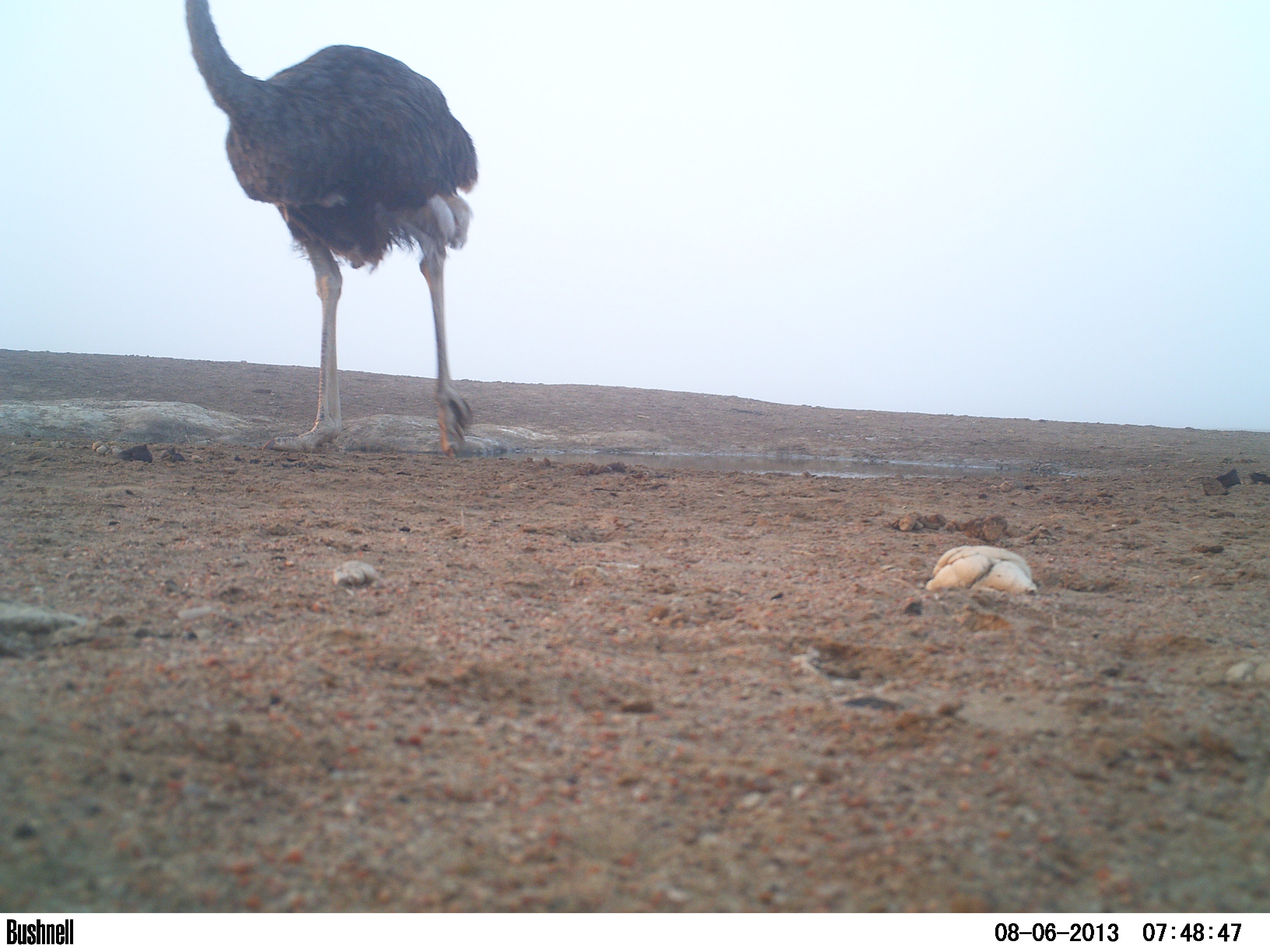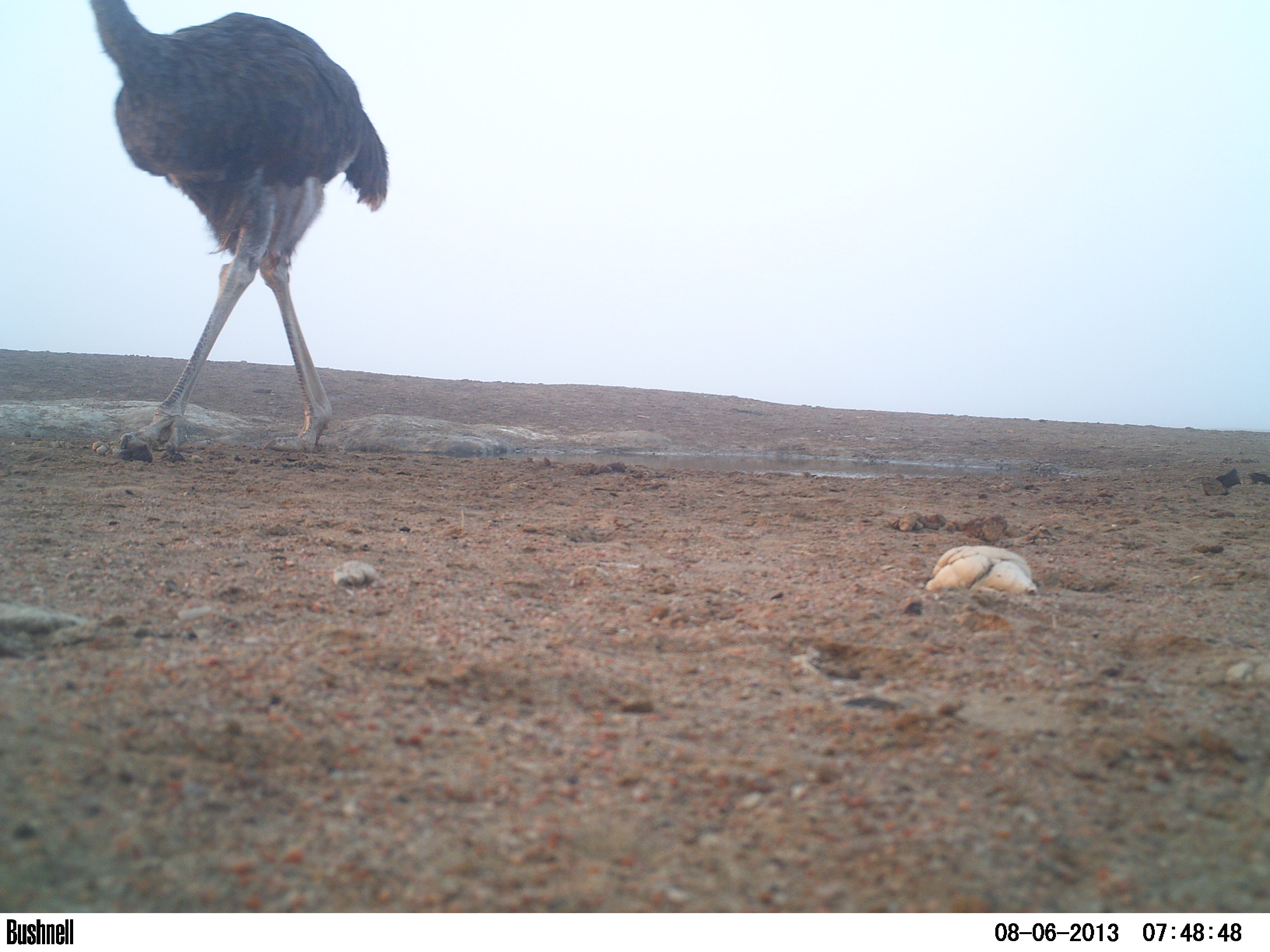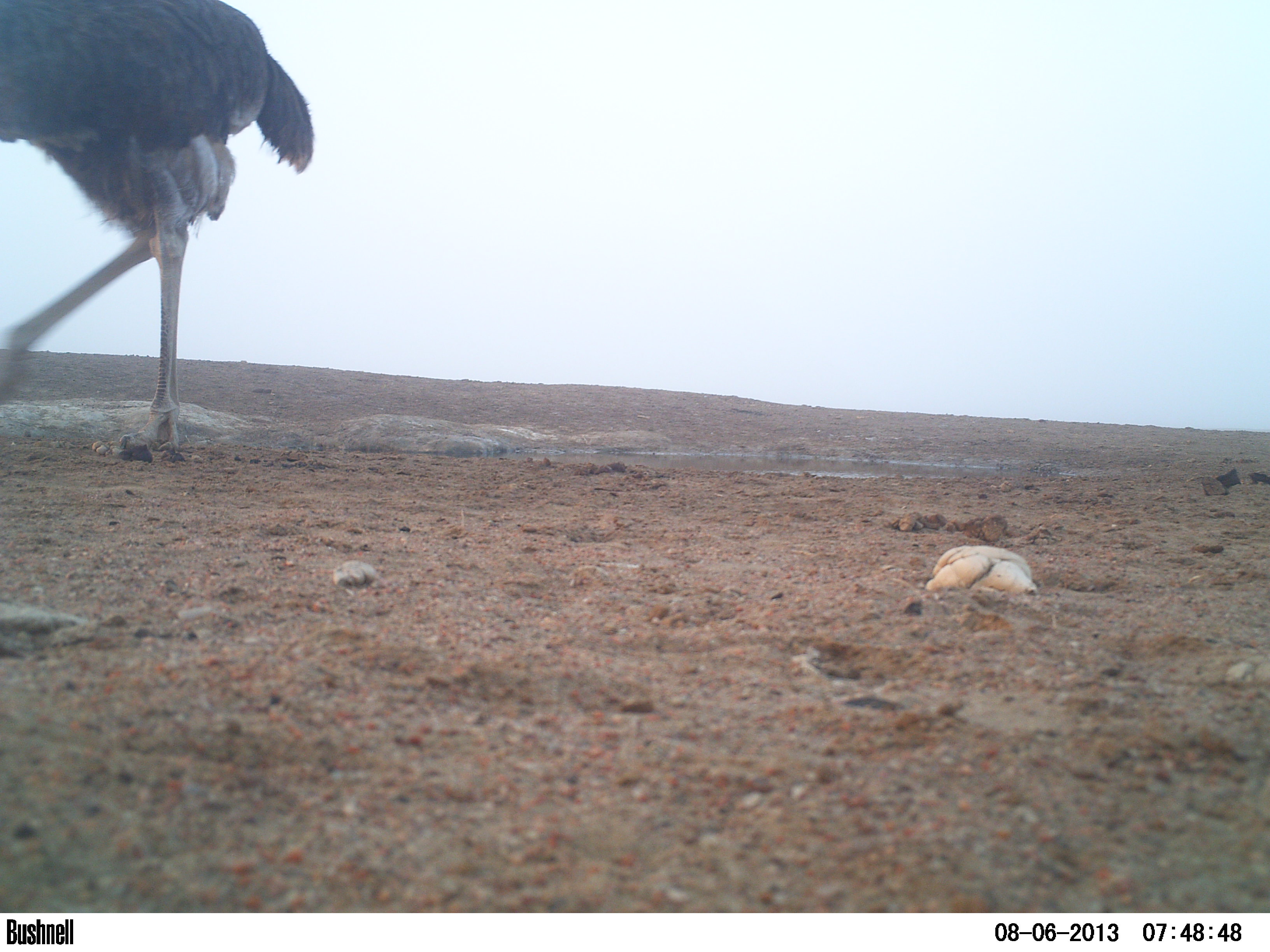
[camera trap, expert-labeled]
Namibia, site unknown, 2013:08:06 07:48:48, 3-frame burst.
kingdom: Animalia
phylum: Chordata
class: Aves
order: Struthioniformes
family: Struthionidae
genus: Struthio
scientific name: Struthio camelus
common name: common ostrich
Struthio camelus (common ostrich).